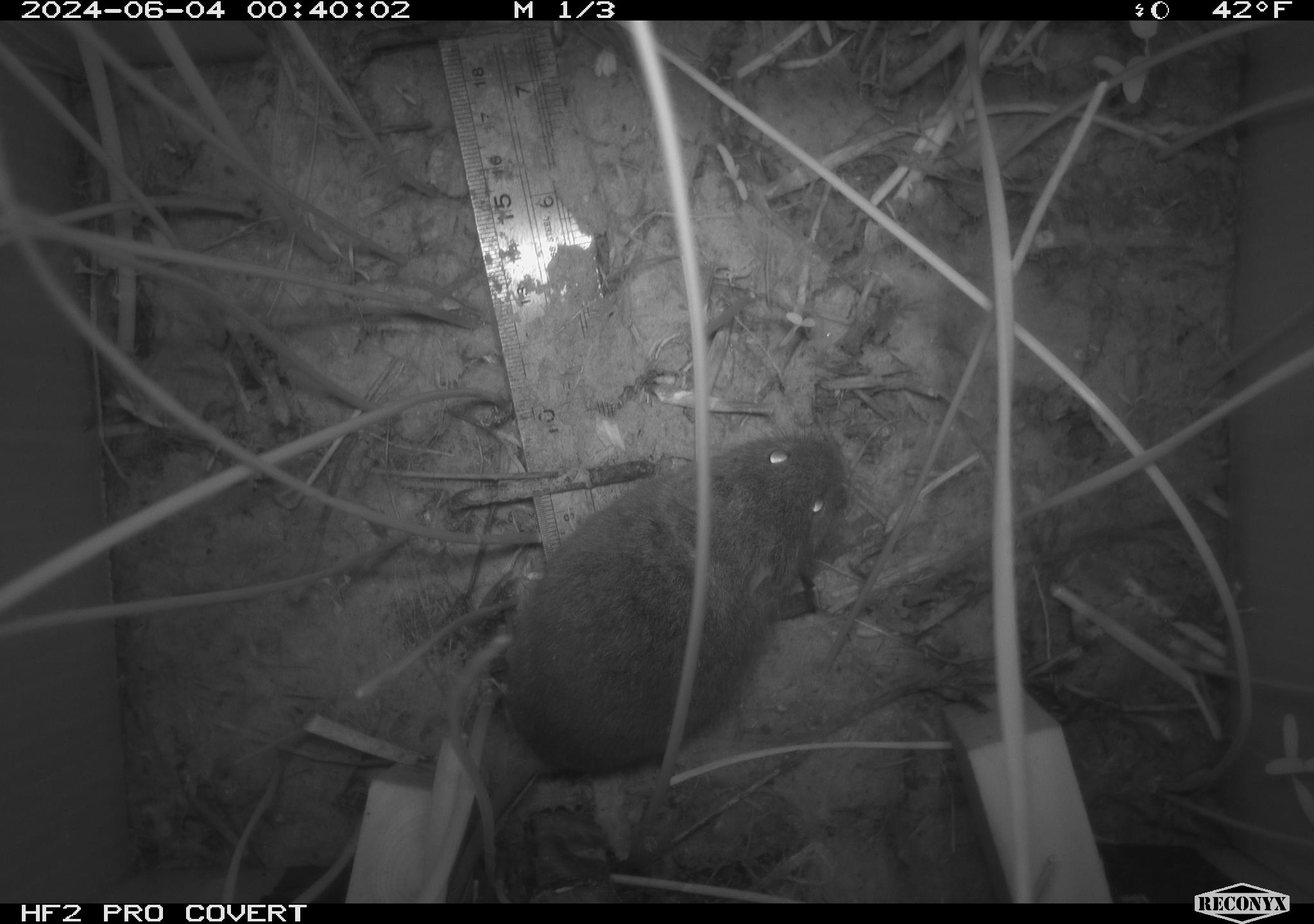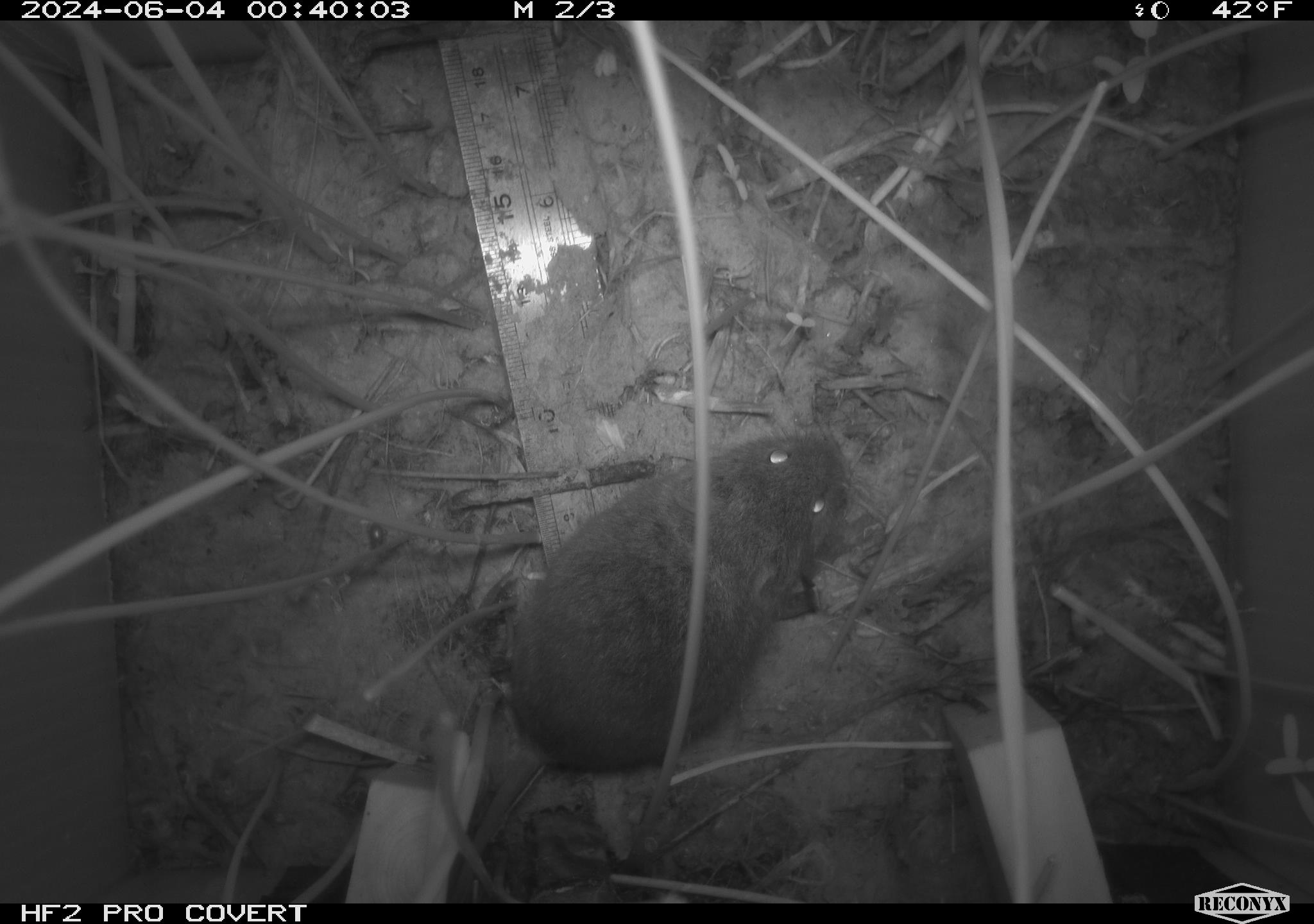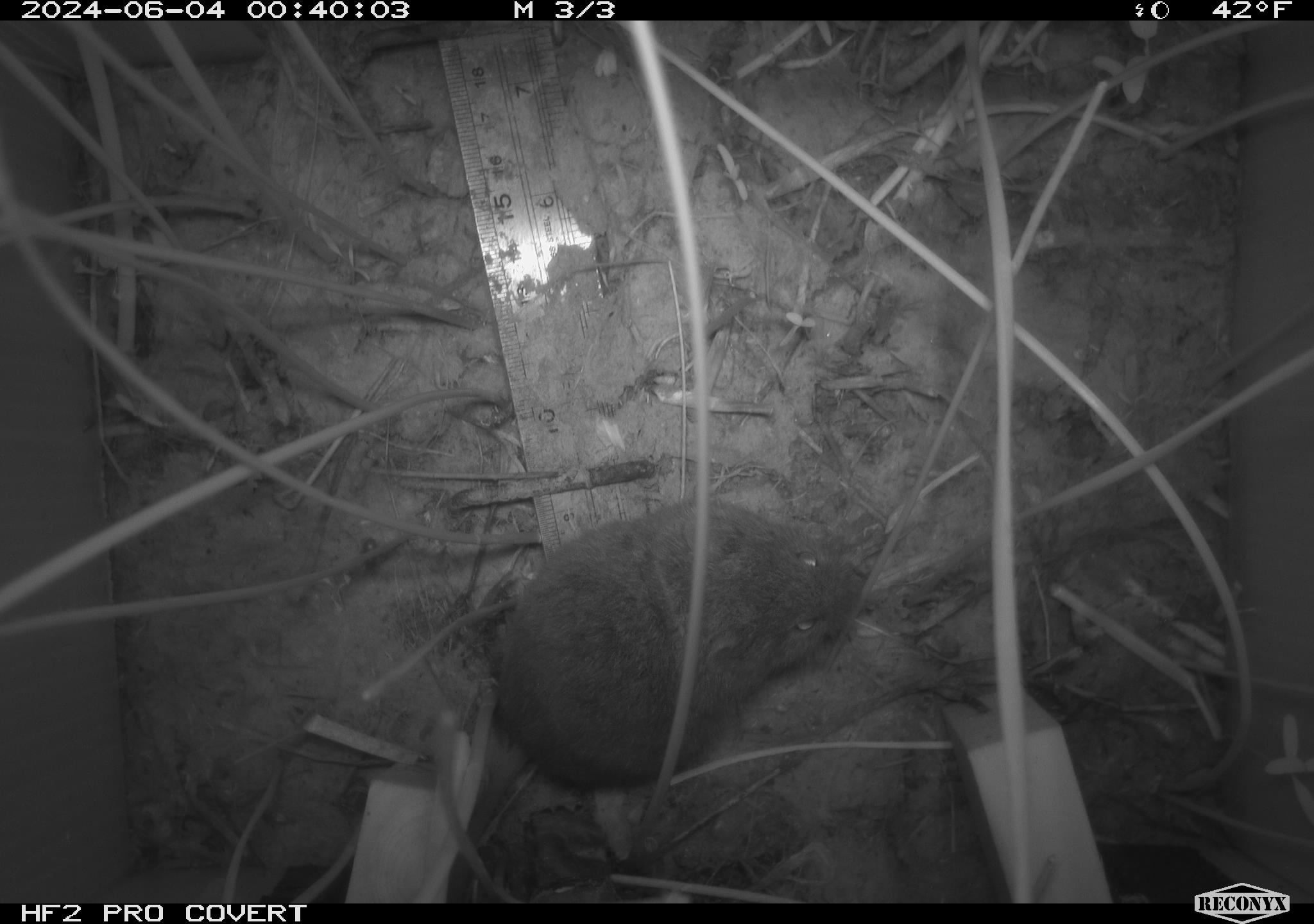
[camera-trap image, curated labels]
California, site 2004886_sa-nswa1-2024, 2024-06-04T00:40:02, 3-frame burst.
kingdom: Animalia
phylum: Chordata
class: Mammalia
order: Rodentia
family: Cricetidae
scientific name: Arvicolinae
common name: voles, lemmings, and muskrats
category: arvicolinae subfamily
Arvicolinae subfamily (voles, lemmings, and muskrats) (Arvicolinae).